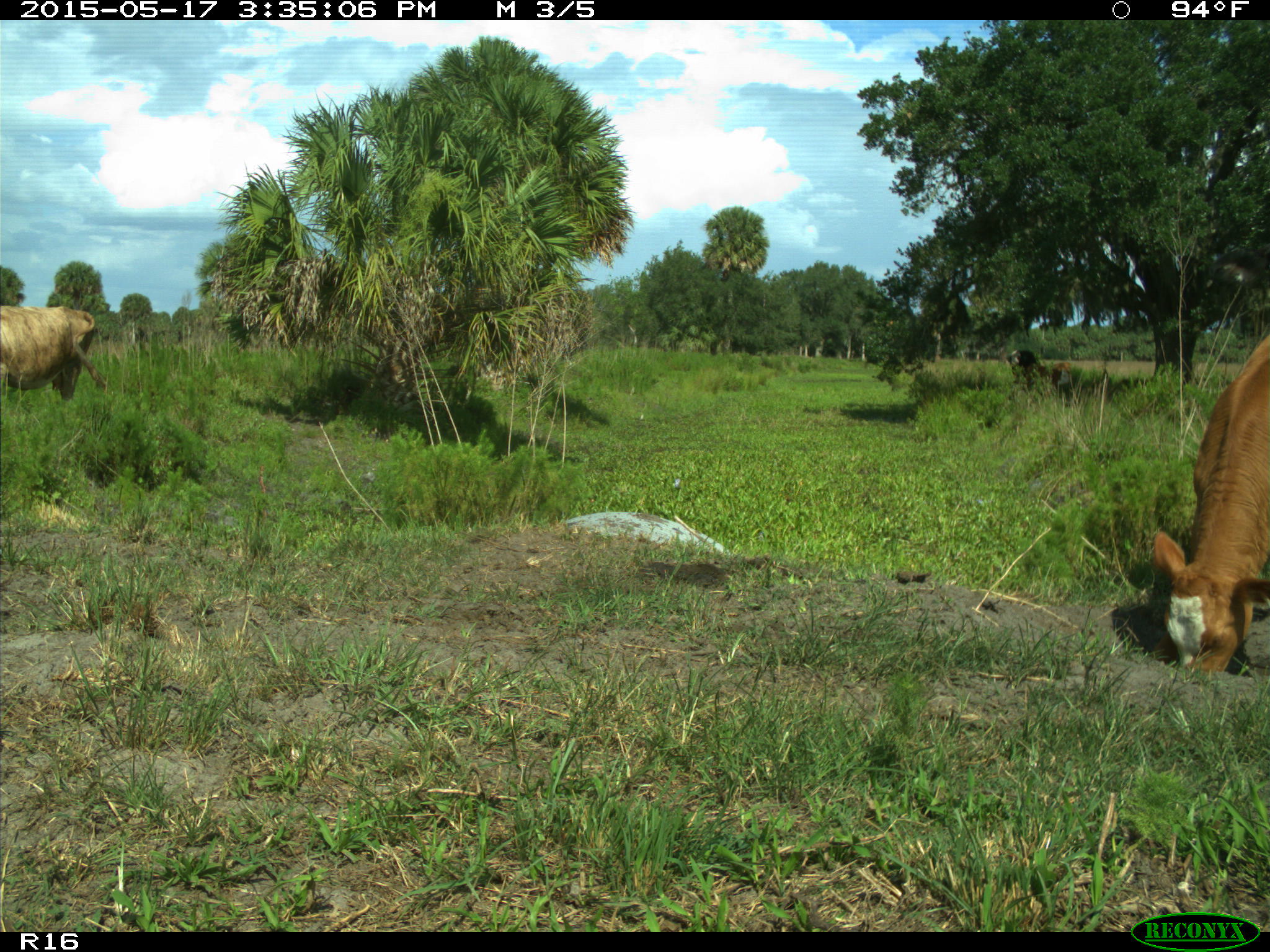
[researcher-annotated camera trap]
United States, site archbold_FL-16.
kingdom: Animalia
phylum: Chordata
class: Mammalia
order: Artiodactyla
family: Bovidae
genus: Bos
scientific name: Bos taurus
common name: domestic cow